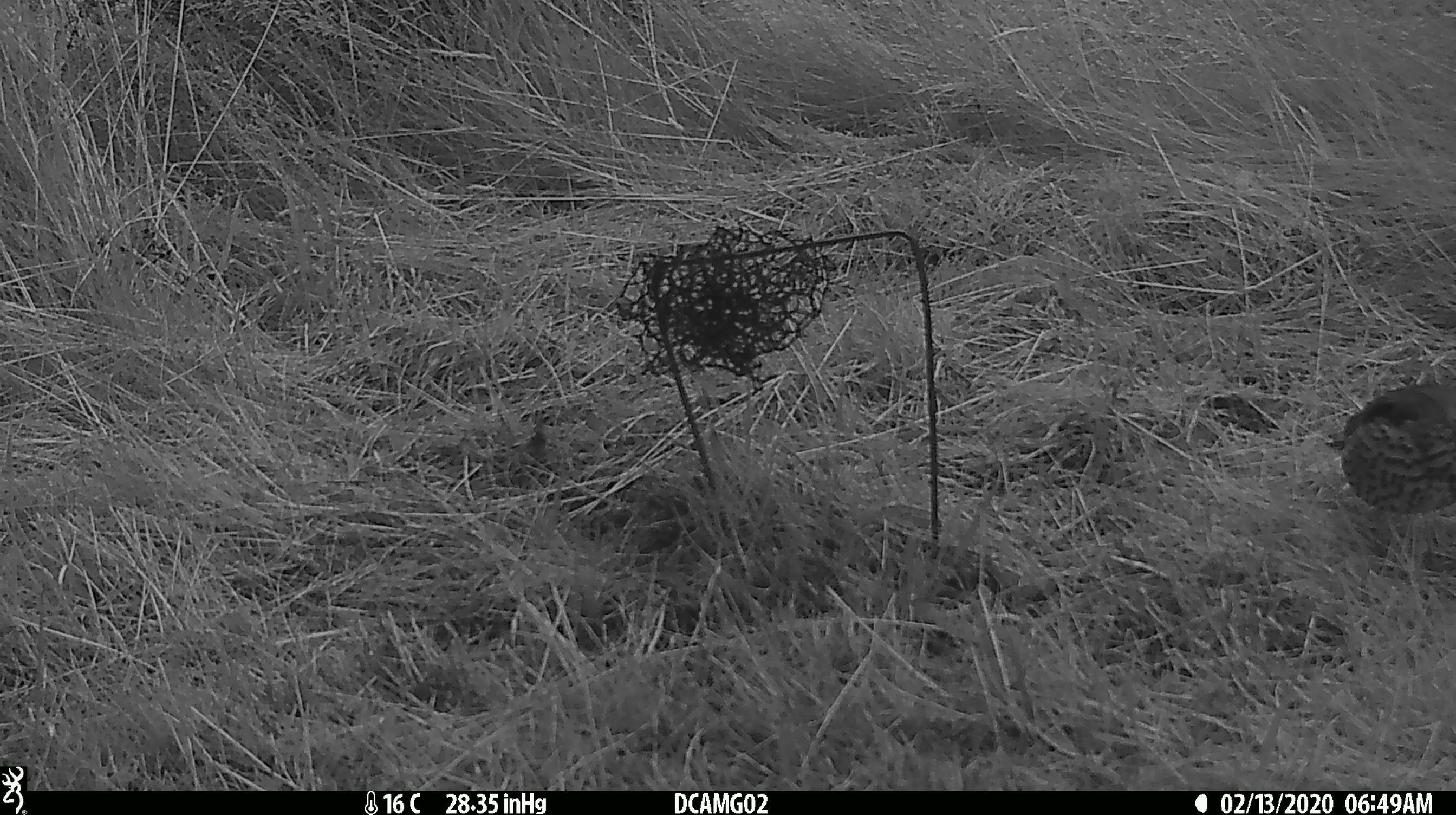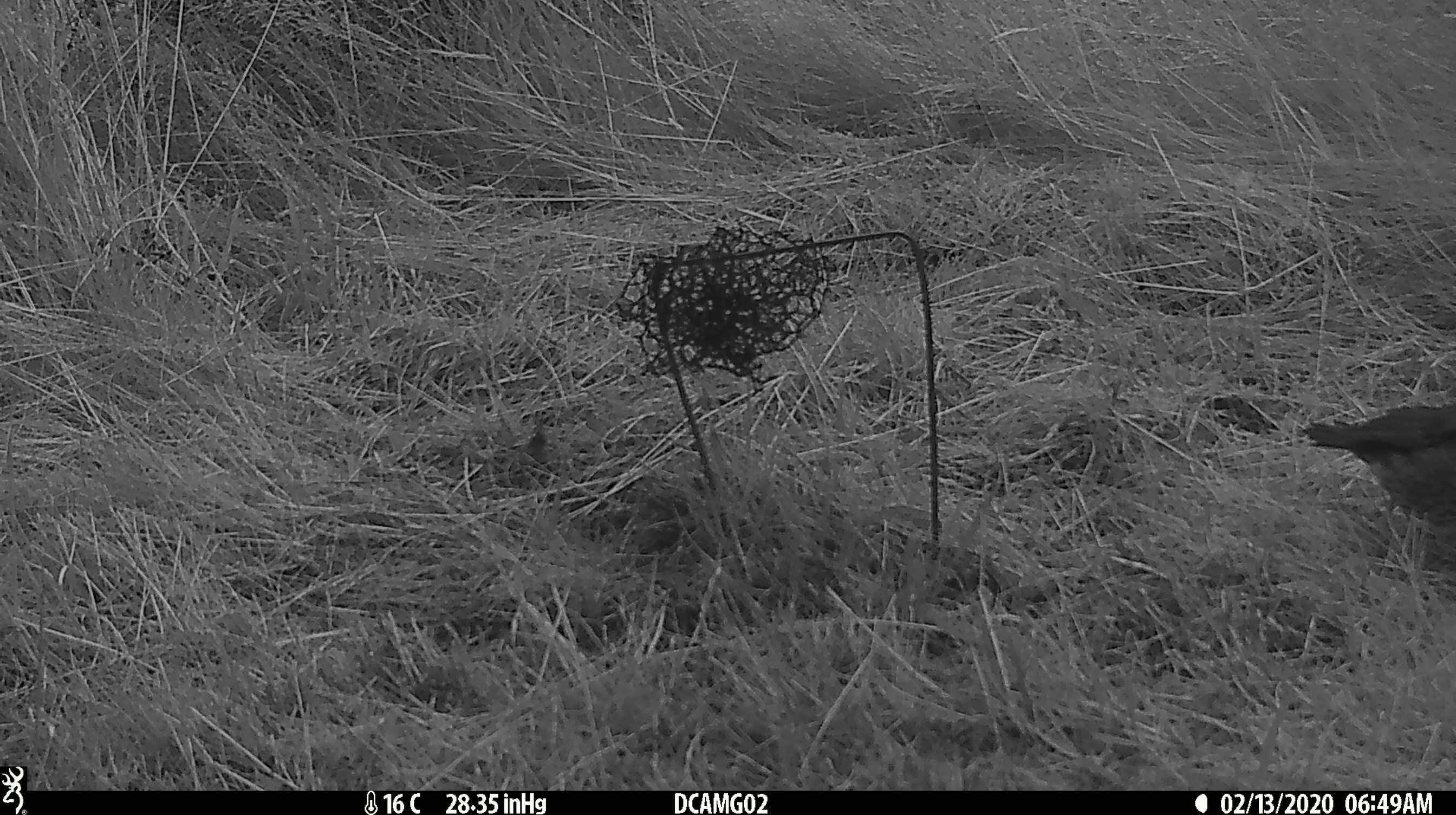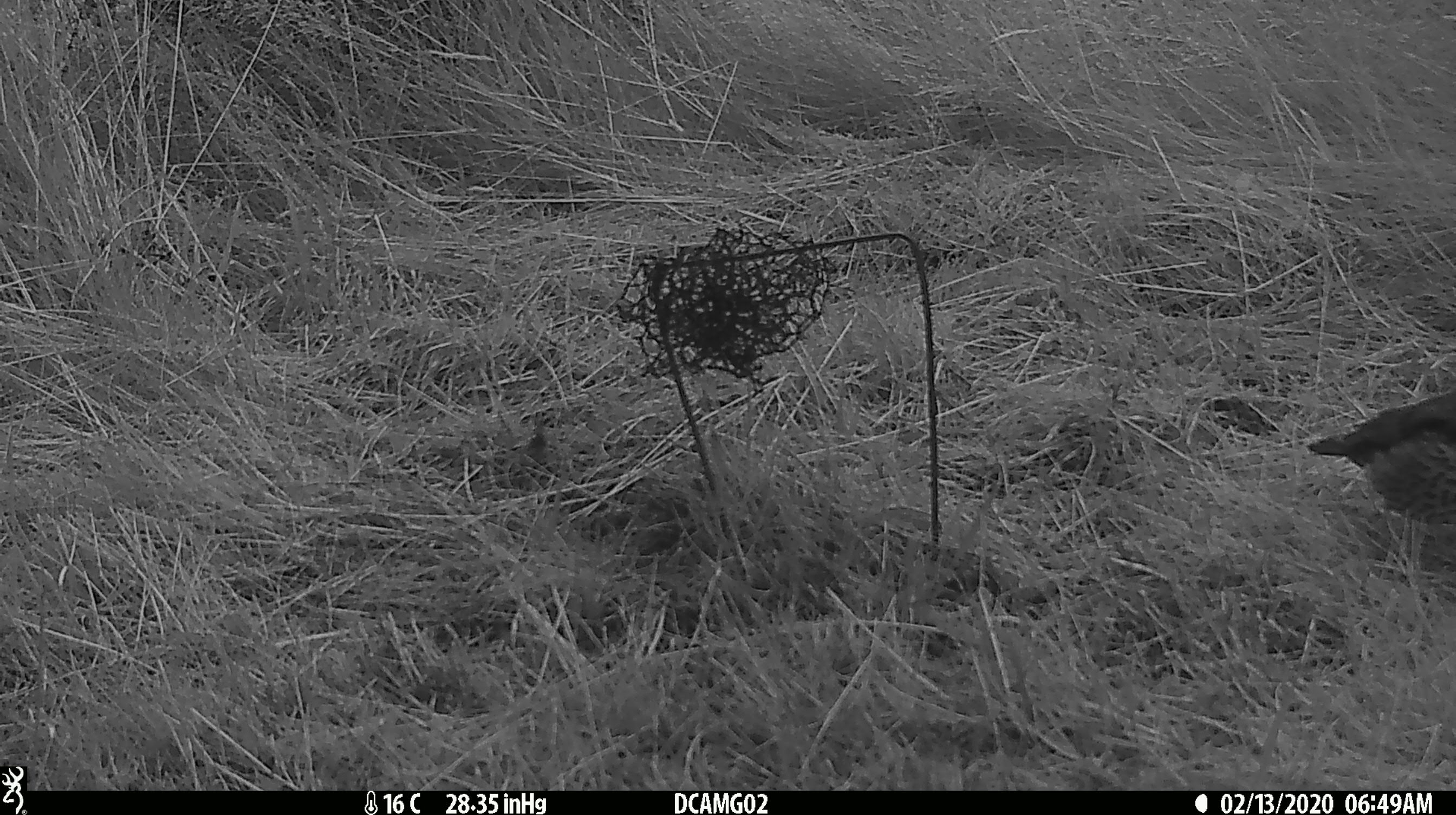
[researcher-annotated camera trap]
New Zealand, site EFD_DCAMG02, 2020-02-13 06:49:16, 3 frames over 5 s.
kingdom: Animalia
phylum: Chordata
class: Aves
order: Passeriformes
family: Turdidae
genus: Turdus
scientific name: Turdus philomelos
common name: song thrush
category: thrush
Thrush (song thrush) (Turdus philomelos).